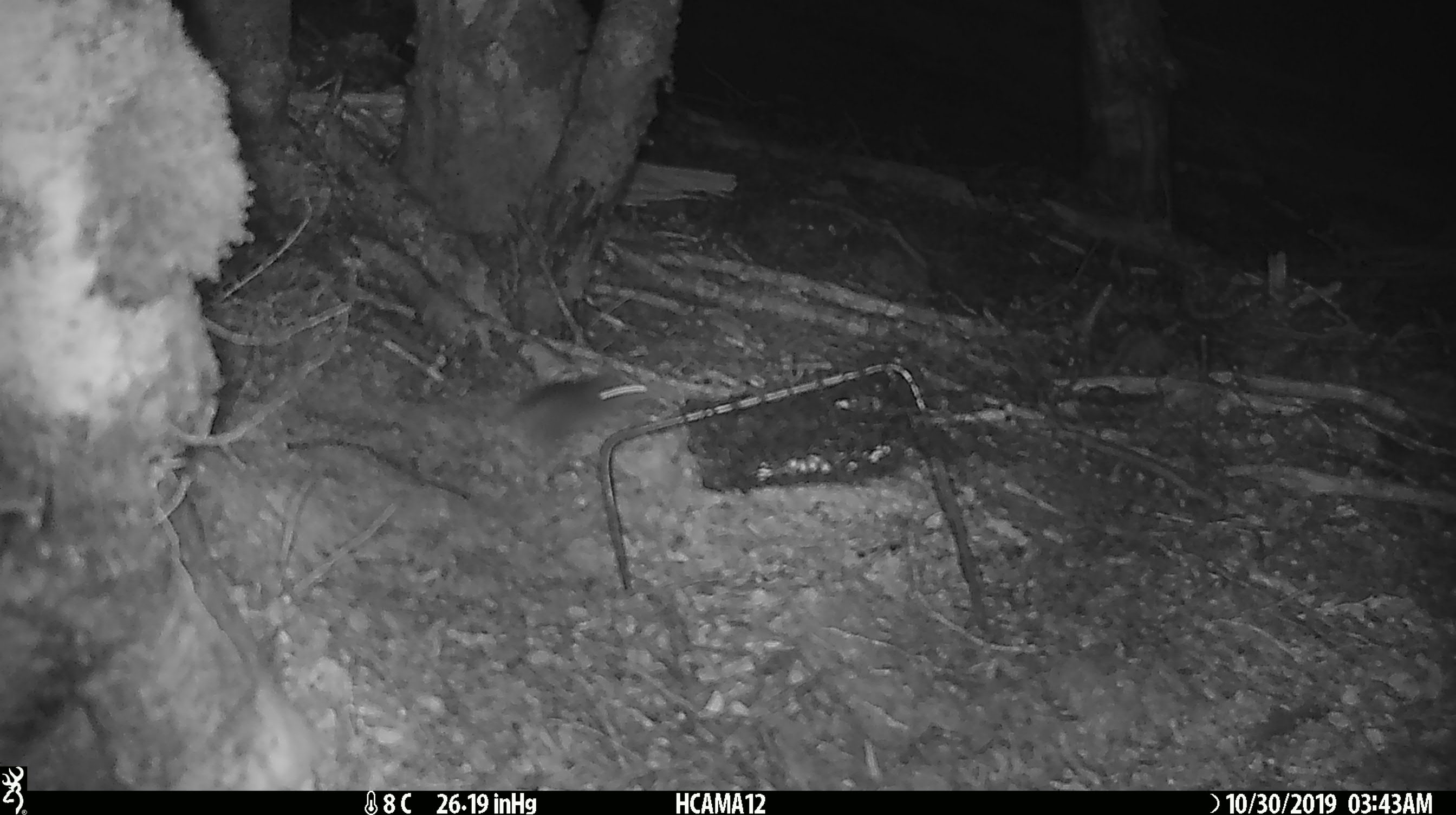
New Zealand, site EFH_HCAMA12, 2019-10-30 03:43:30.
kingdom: Animalia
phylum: Chordata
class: Mammalia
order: Rodentia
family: Muridae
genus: Mus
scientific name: Mus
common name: mouse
Mouse (Mus).